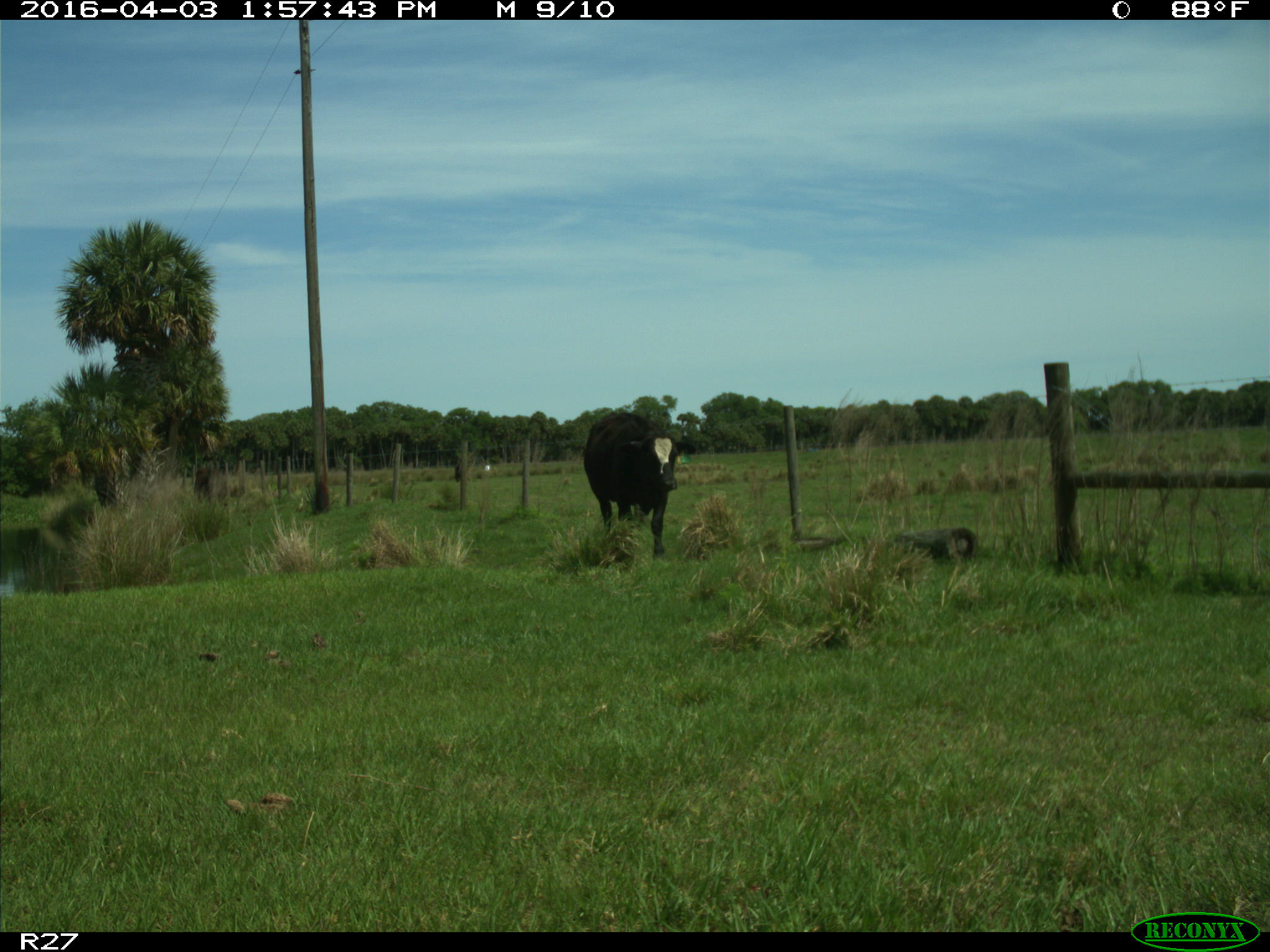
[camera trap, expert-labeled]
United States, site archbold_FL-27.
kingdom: Animalia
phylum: Chordata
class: Mammalia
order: Artiodactyla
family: Bovidae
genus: Bos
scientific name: Bos taurus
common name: domestic cow